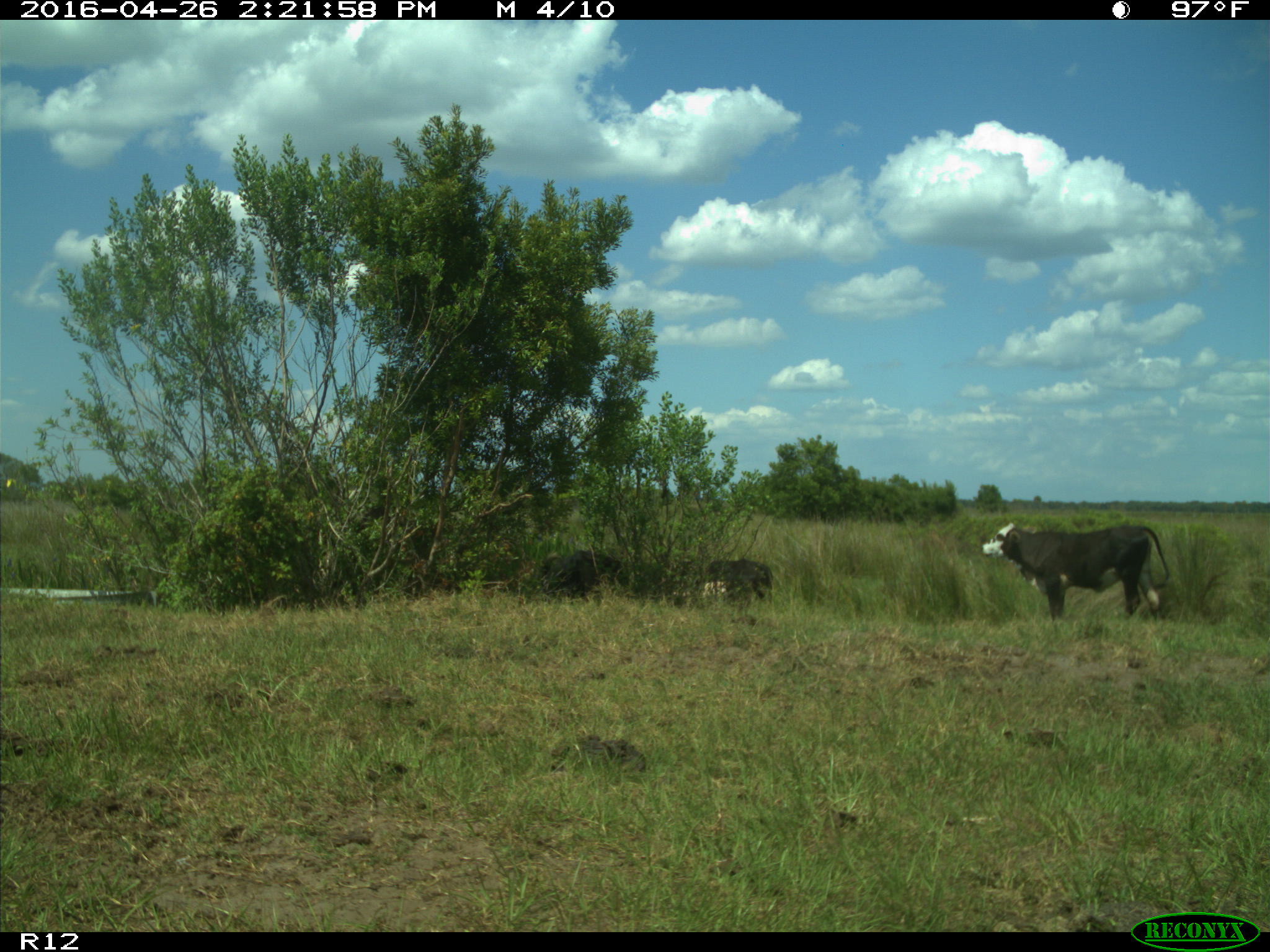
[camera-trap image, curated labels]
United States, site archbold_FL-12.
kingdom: Animalia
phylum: Chordata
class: Mammalia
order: Artiodactyla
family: Bovidae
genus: Bos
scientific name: Bos taurus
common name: domestic cow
Bos taurus (domestic cow).